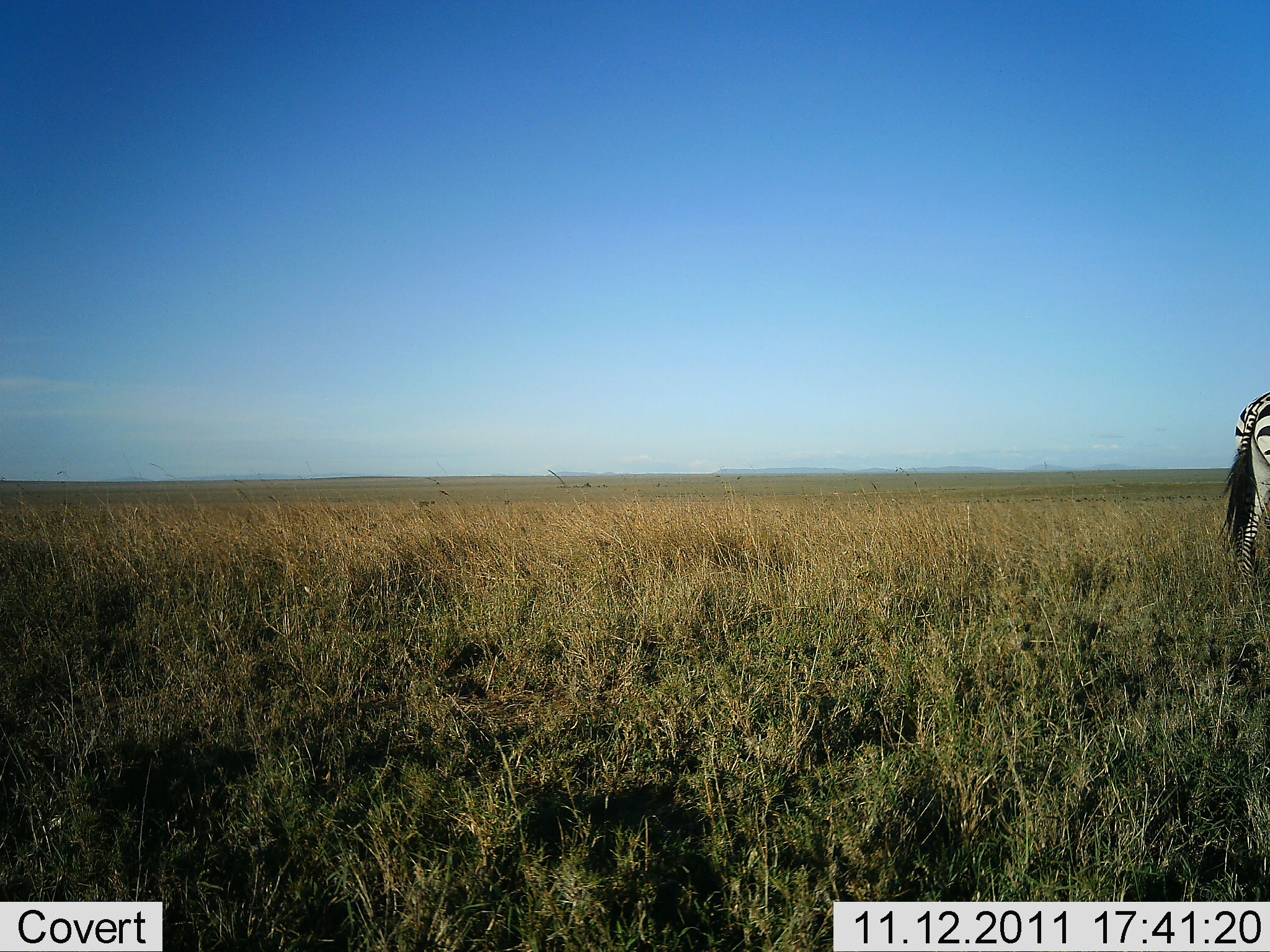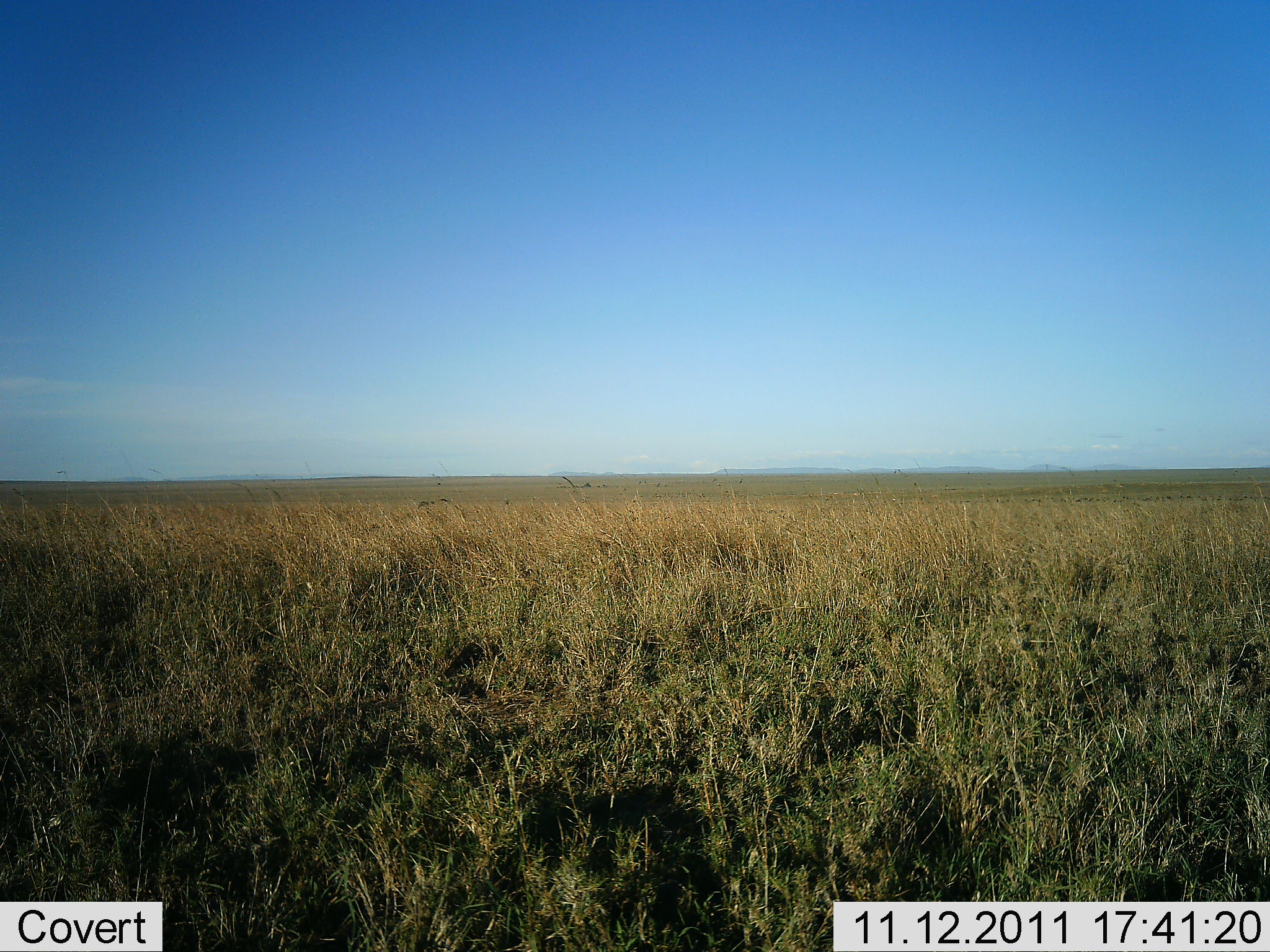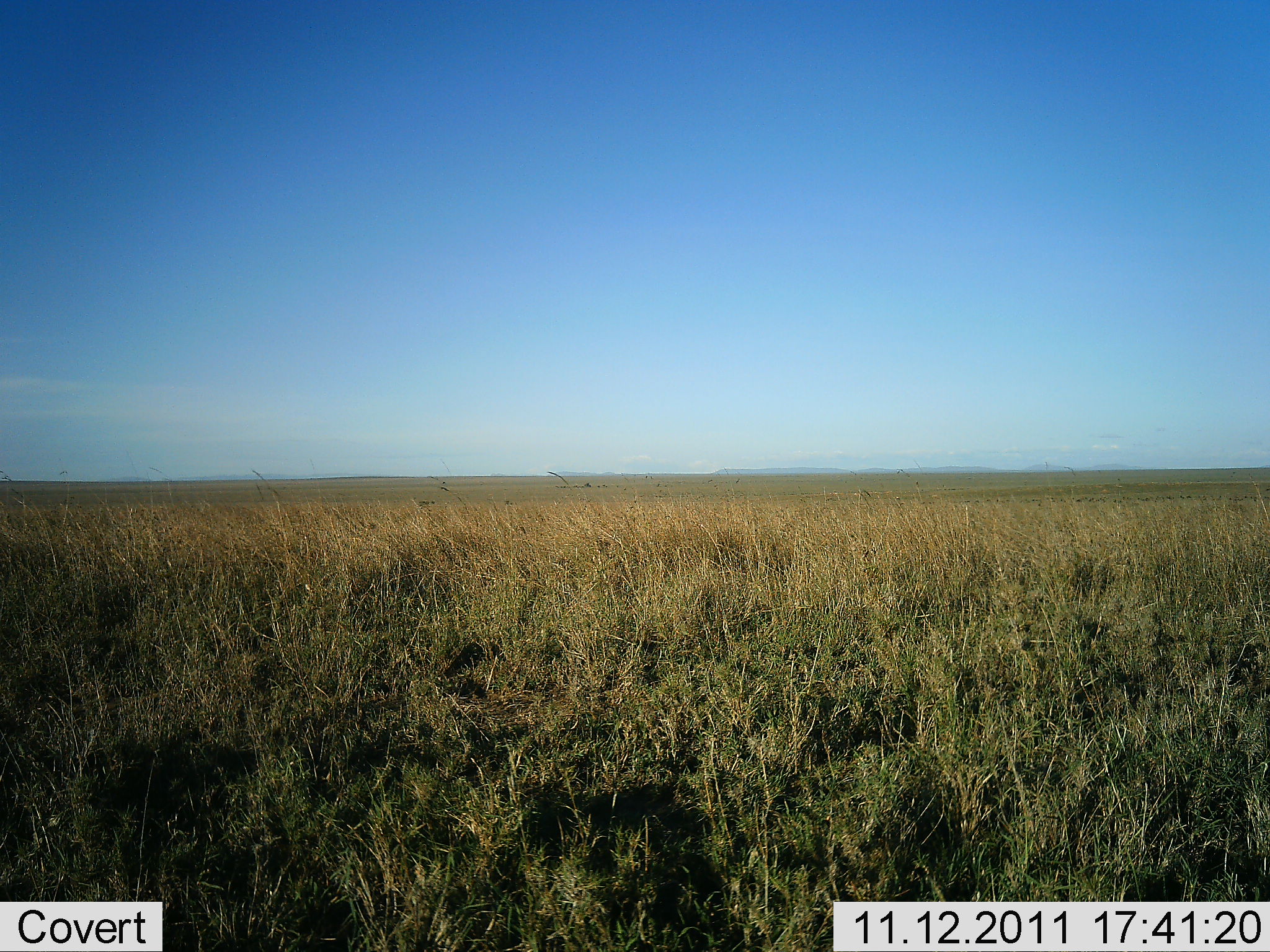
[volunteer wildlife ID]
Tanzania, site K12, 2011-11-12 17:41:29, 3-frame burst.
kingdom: Animalia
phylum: Chordata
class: Mammalia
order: Perissodactyla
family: Equidae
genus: Equus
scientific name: Equus quagga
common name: plains zebra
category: zebra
Zebra (plains zebra) (Equus quagga), count 1. Behavior (volunteer vote fractions): standing 8%, resting 0%, moving 92%, interacting 0%. Young present (vote fraction): 0%. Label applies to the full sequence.